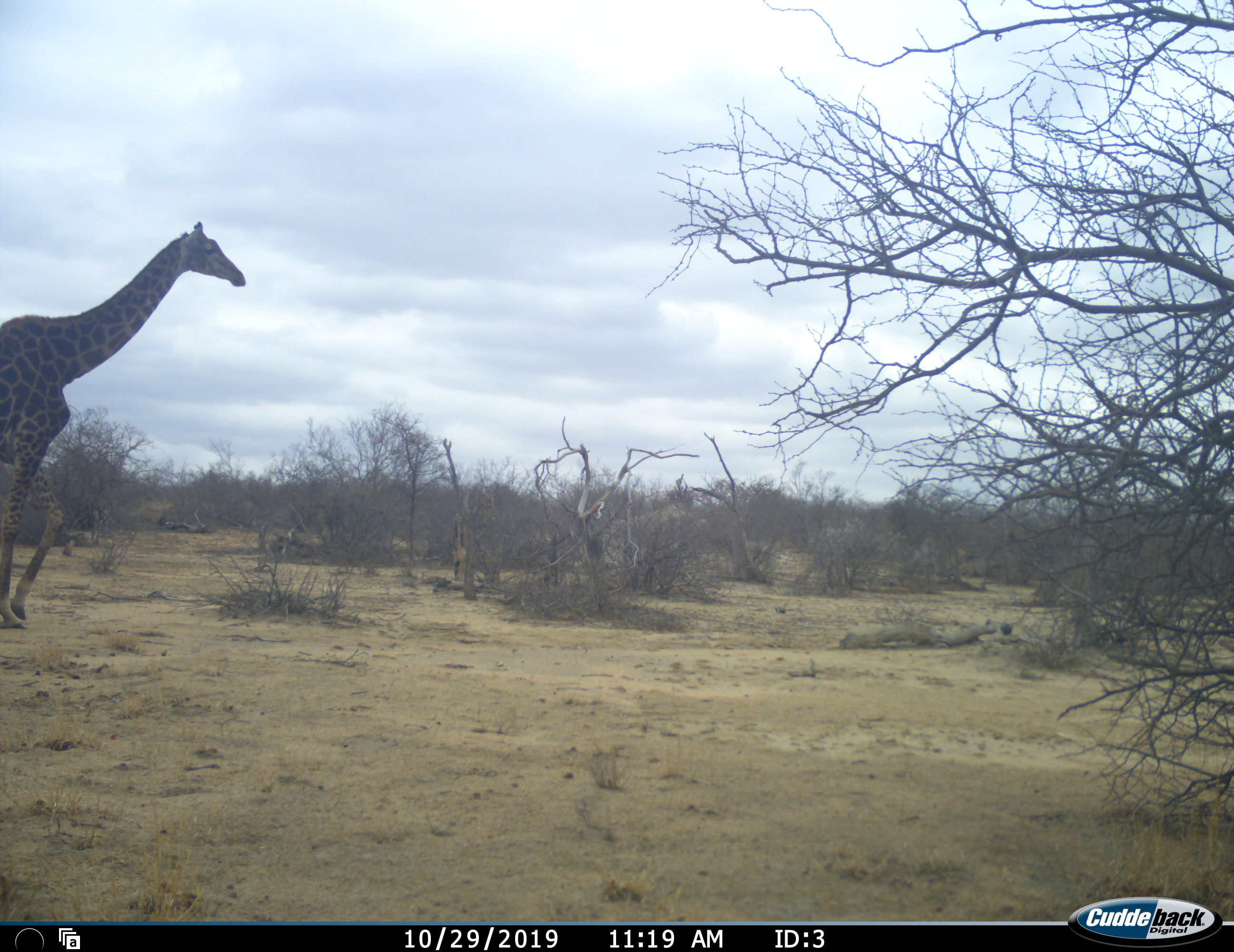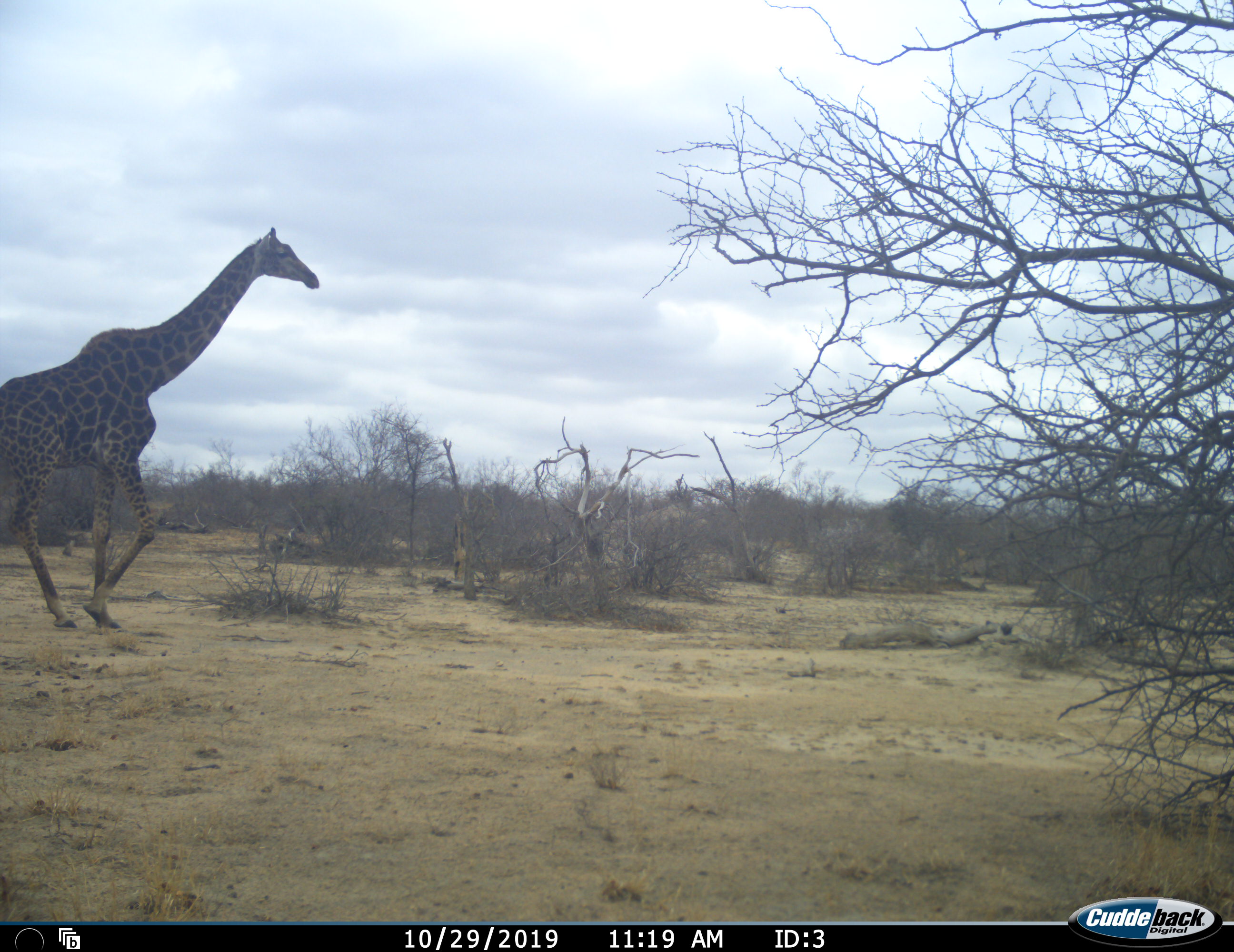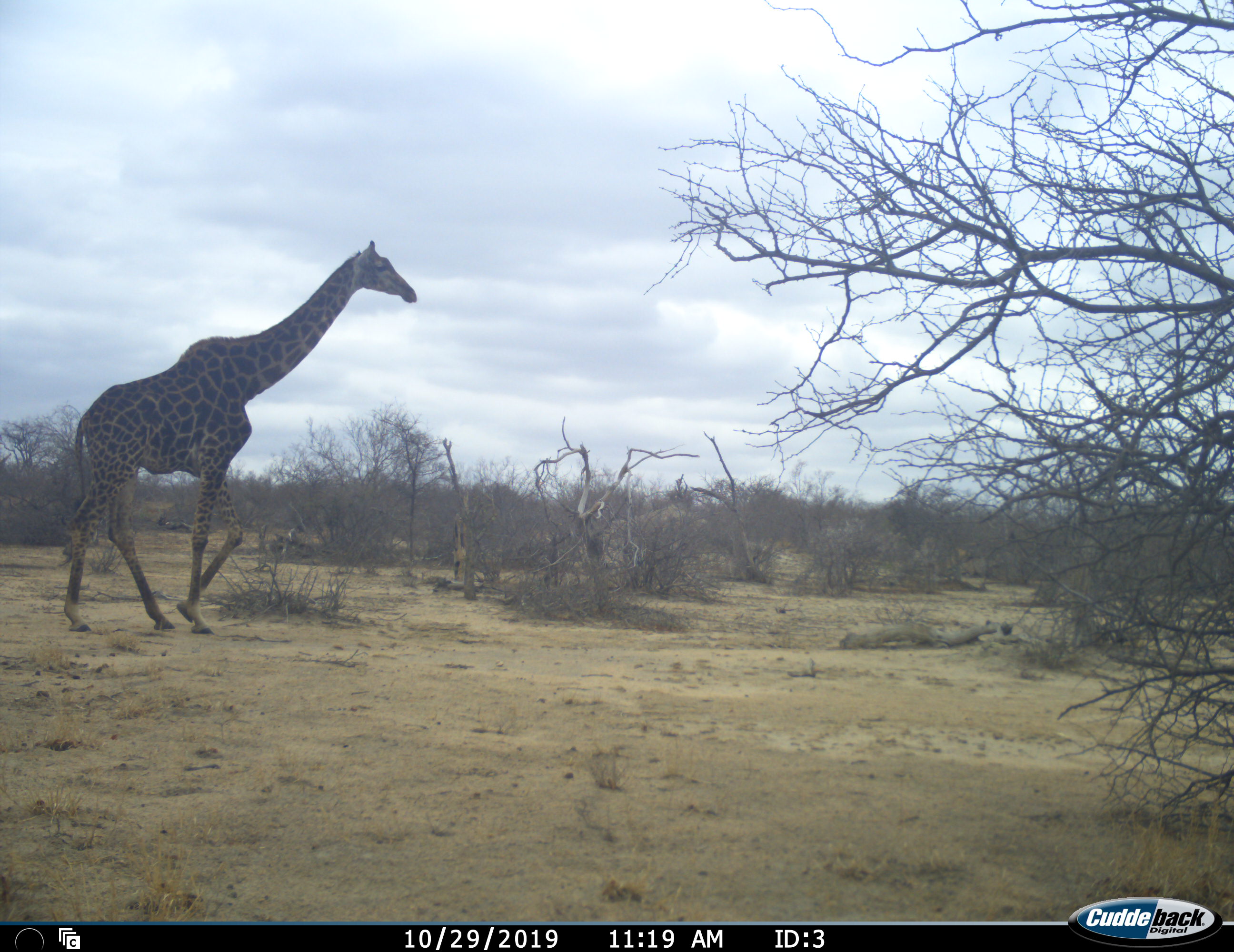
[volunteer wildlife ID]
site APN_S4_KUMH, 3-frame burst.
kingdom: Animalia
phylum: Chordata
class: Mammalia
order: Artiodactyla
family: Giraffidae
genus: Giraffa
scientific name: Giraffa camelopardalis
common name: giraffe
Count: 1.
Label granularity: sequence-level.